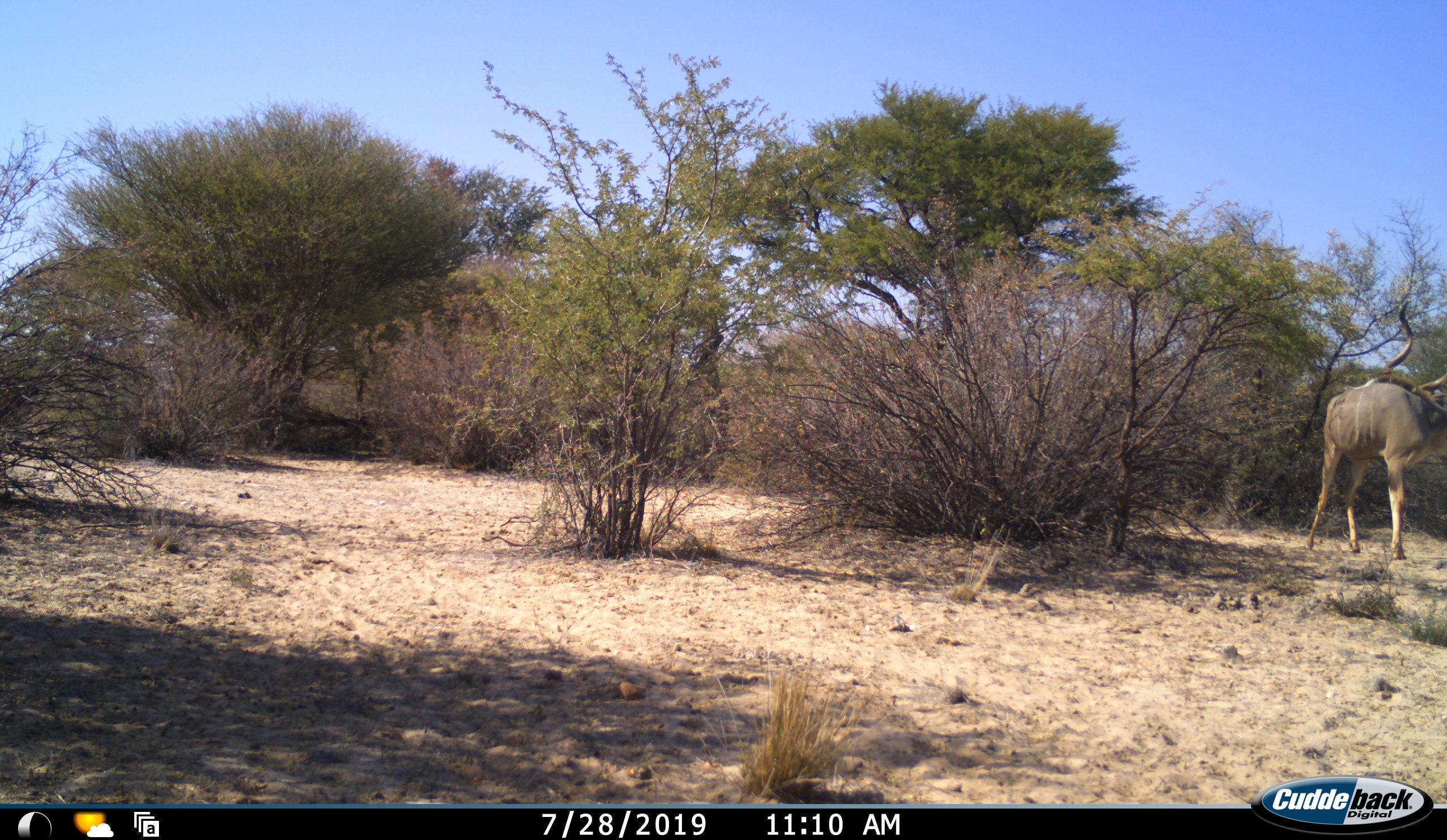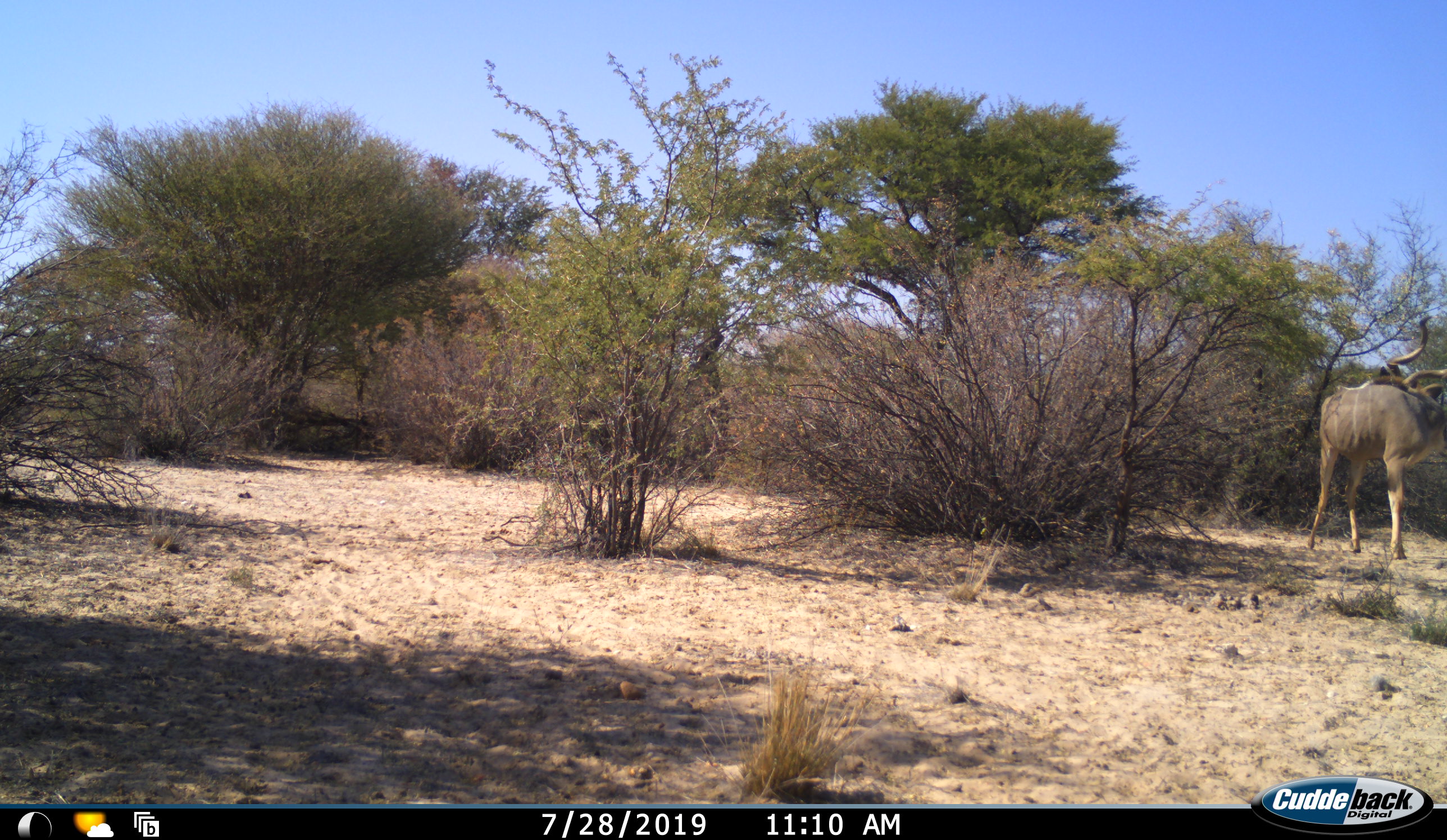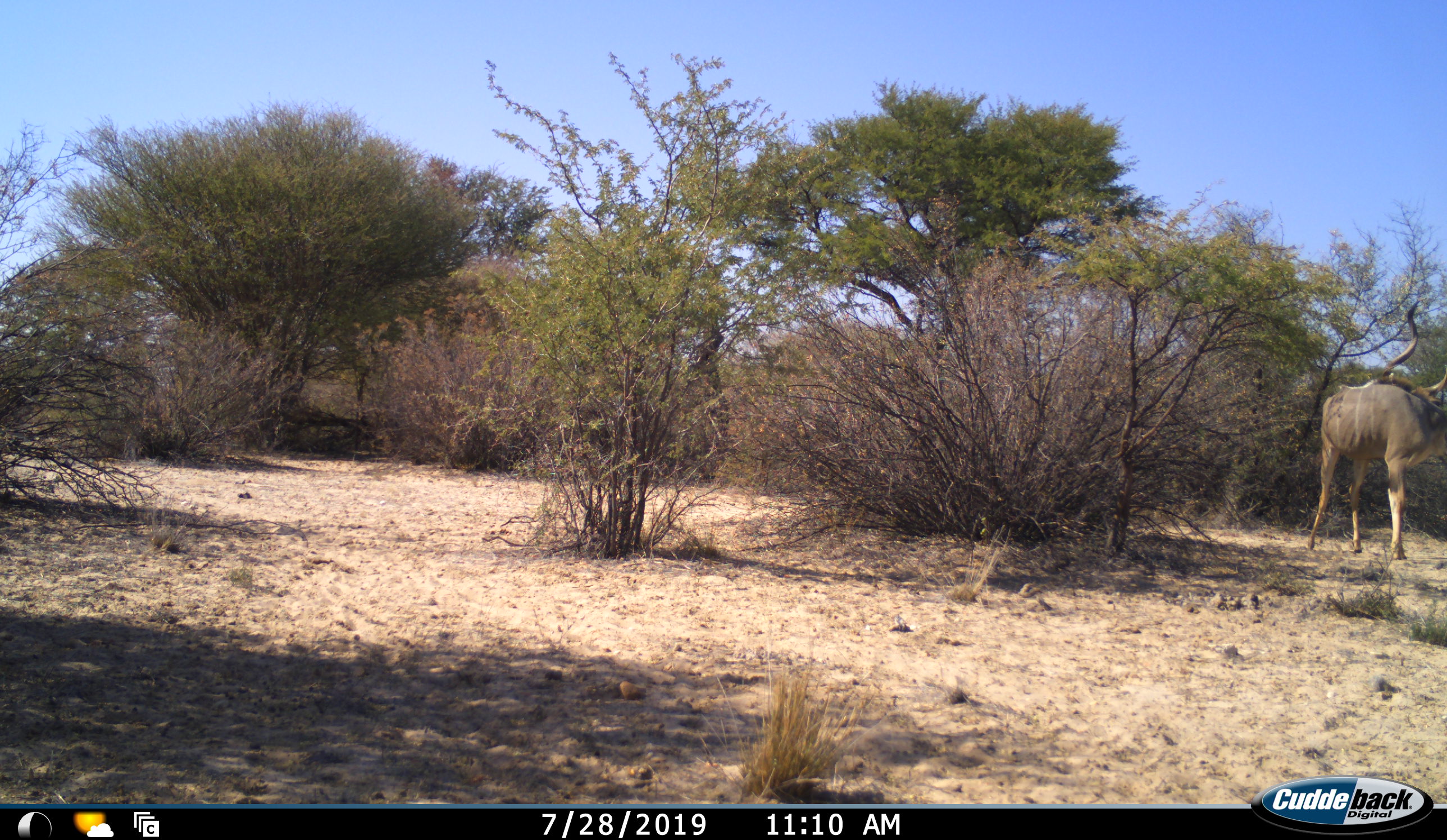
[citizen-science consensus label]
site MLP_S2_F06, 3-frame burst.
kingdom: Animalia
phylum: Chordata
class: Mammalia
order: Artiodactyla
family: Bovidae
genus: Tragelaphus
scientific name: Tragelaphus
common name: kudu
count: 1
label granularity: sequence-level